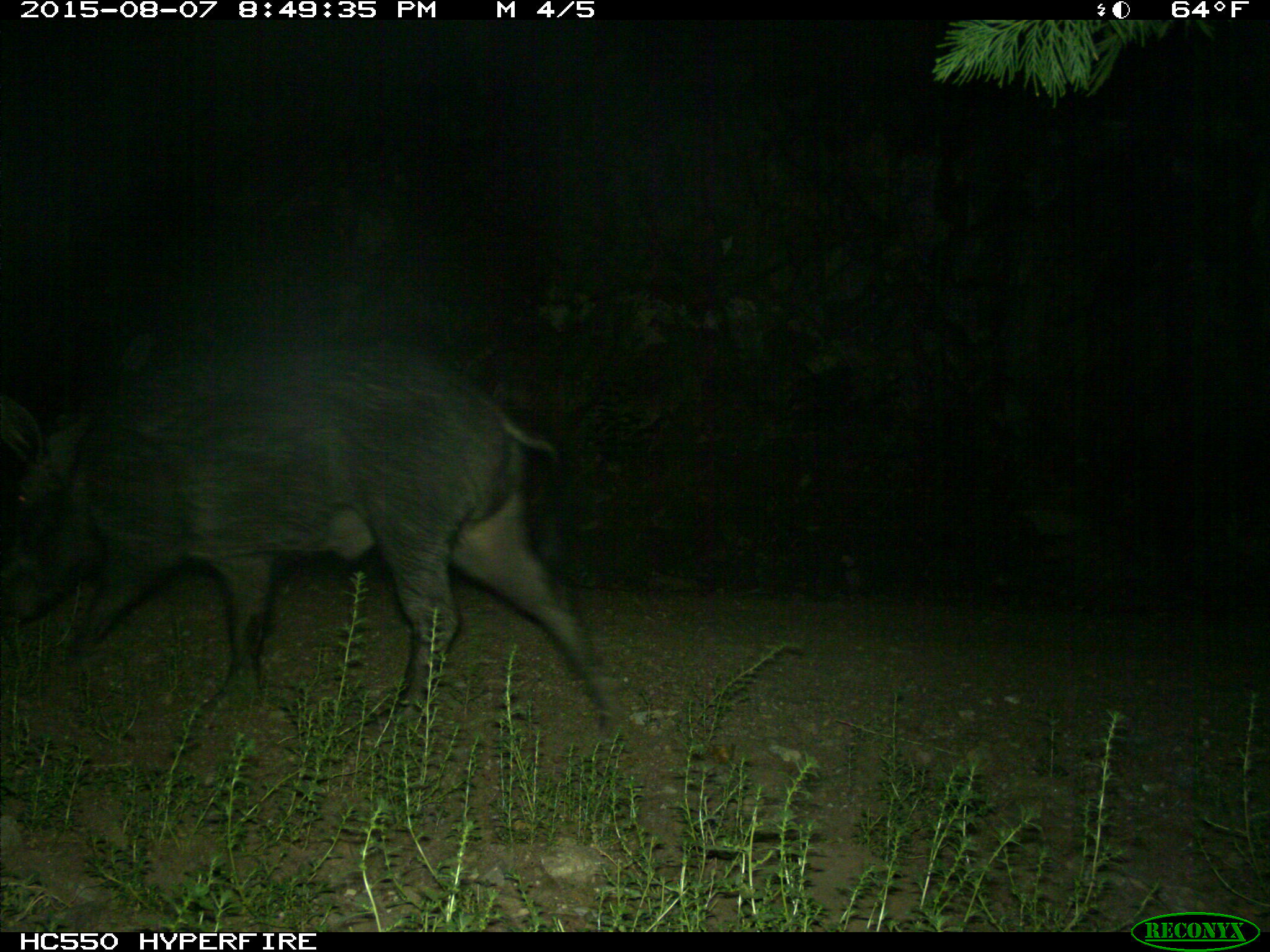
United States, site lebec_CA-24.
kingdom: Animalia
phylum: Chordata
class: Mammalia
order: Artiodactyla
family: Suidae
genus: Sus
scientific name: Sus scrofa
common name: wild boar